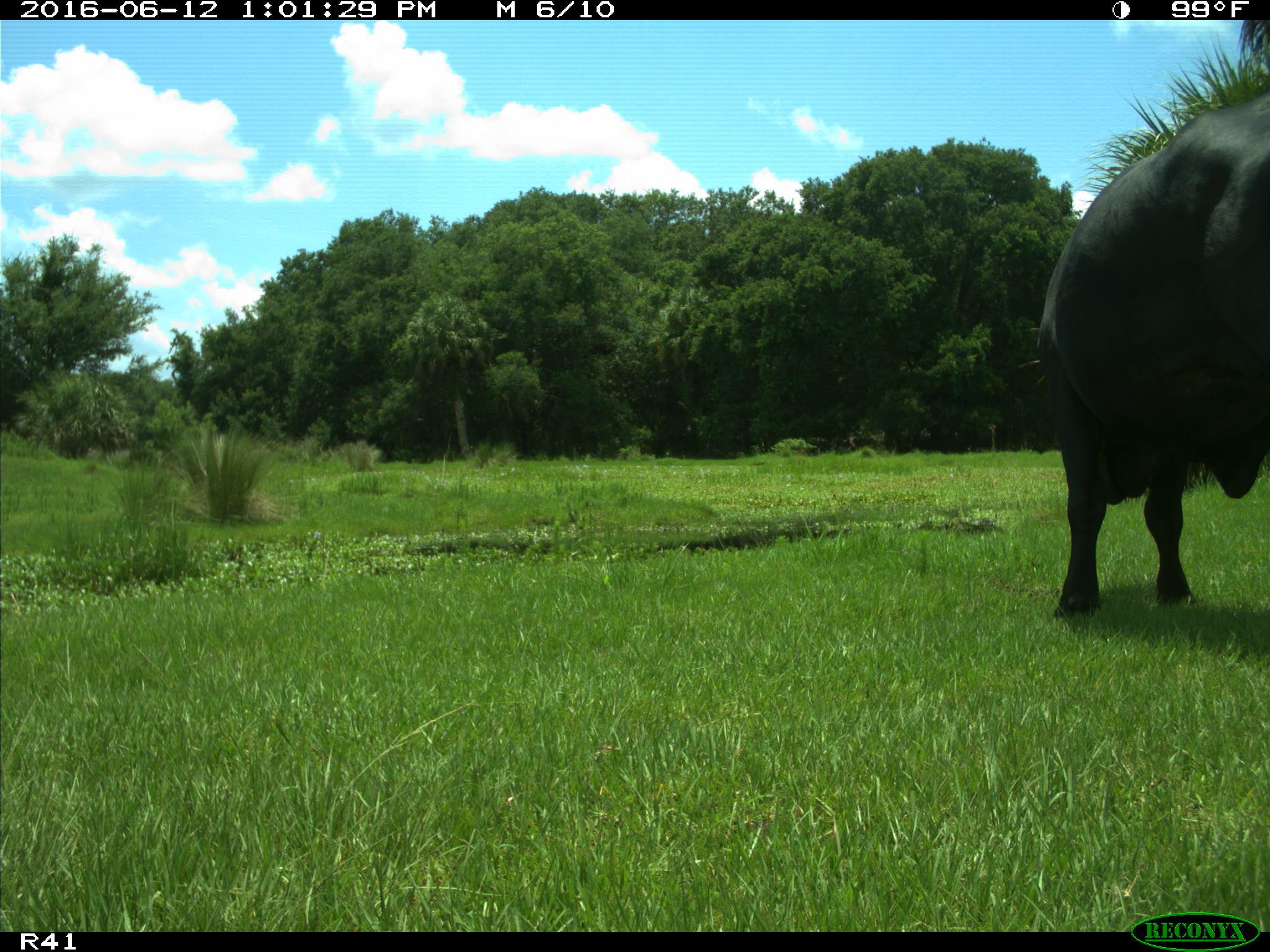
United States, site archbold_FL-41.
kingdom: Animalia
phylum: Chordata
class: Mammalia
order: Artiodactyla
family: Bovidae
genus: Bos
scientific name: Bos taurus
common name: domestic cow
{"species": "Bos taurus (domestic cow)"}